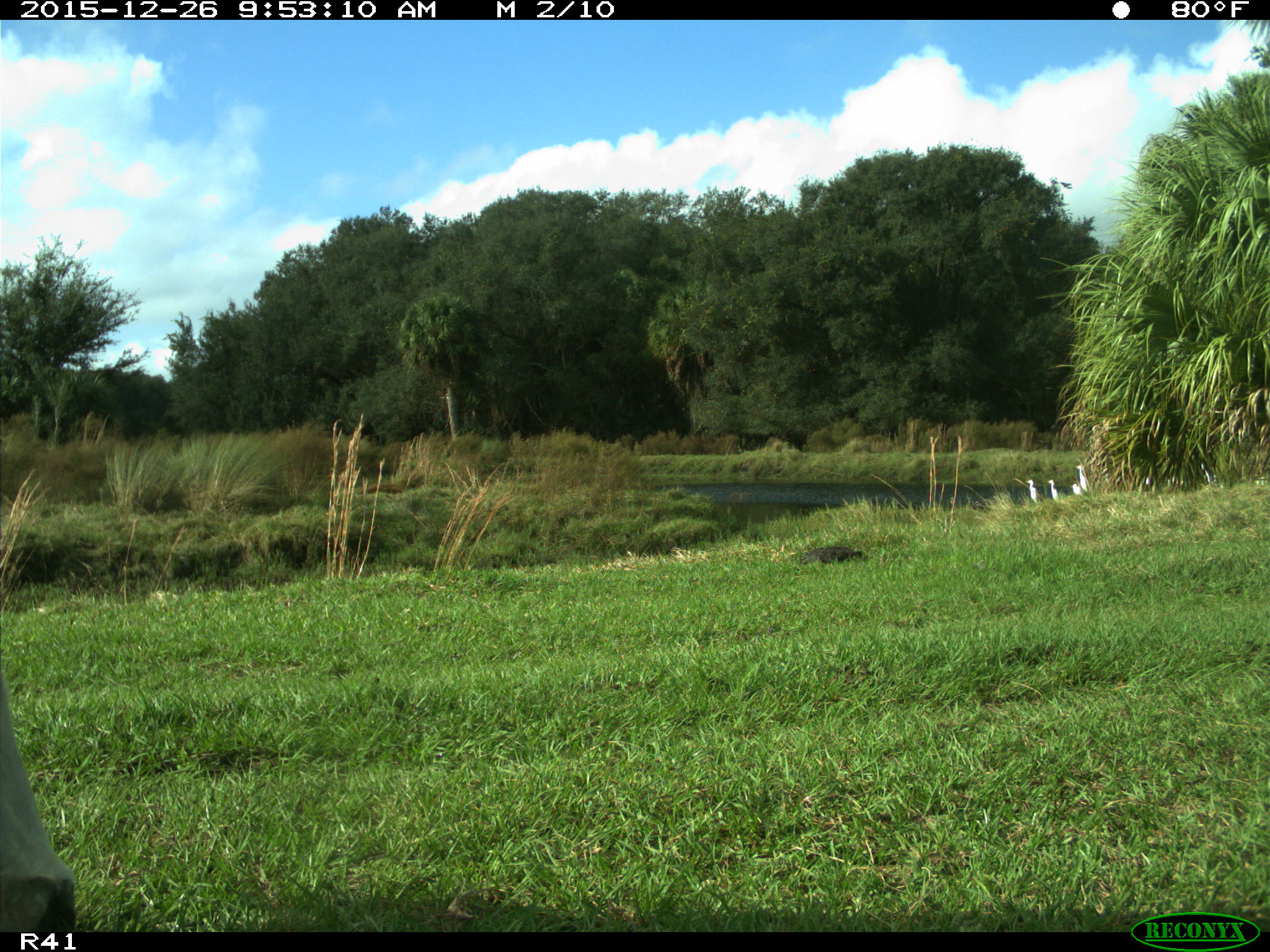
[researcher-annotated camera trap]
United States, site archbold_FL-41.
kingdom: Animalia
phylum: Chordata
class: Mammalia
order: Artiodactyla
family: Bovidae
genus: Bos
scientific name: Bos taurus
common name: domestic cow